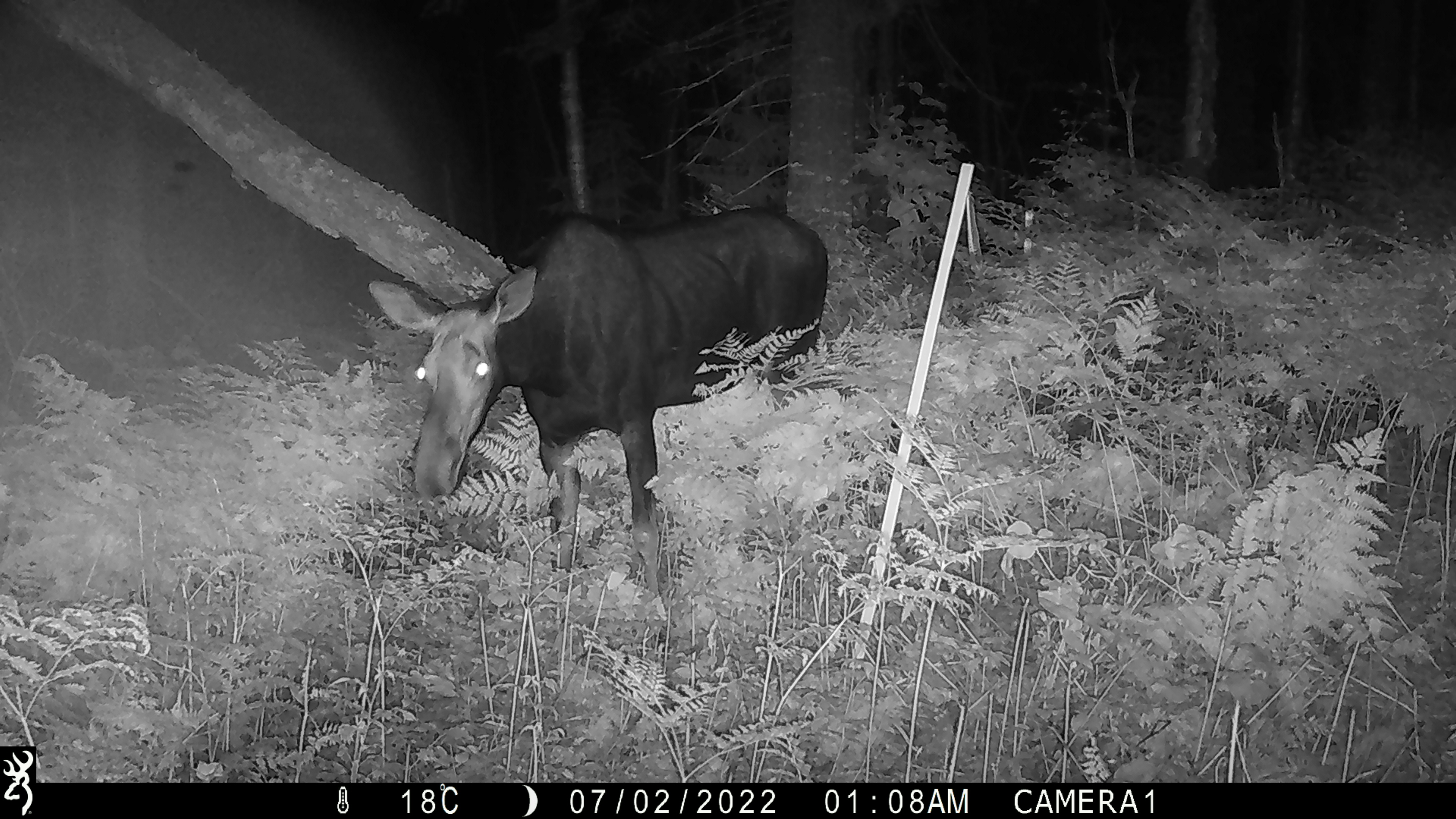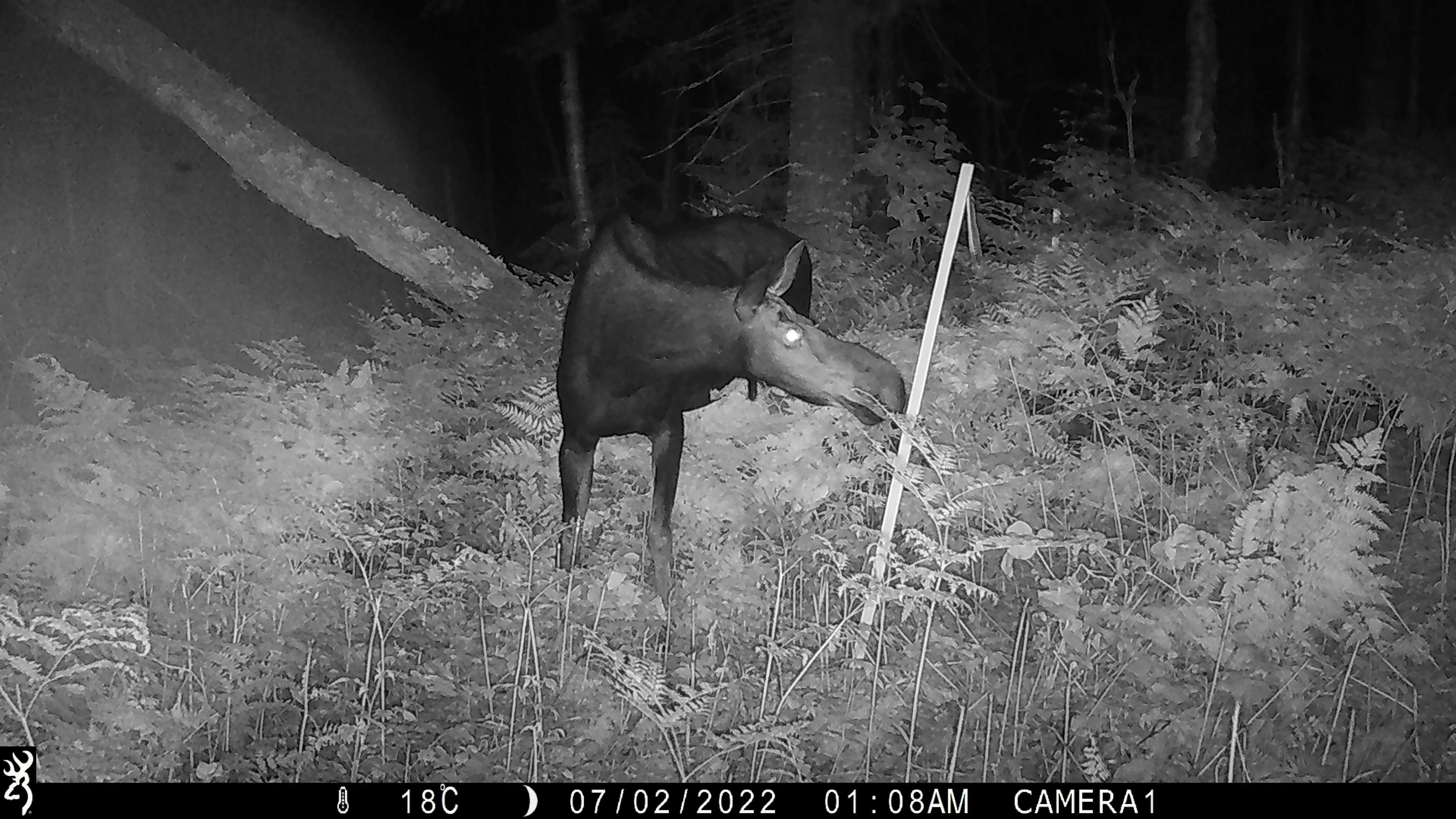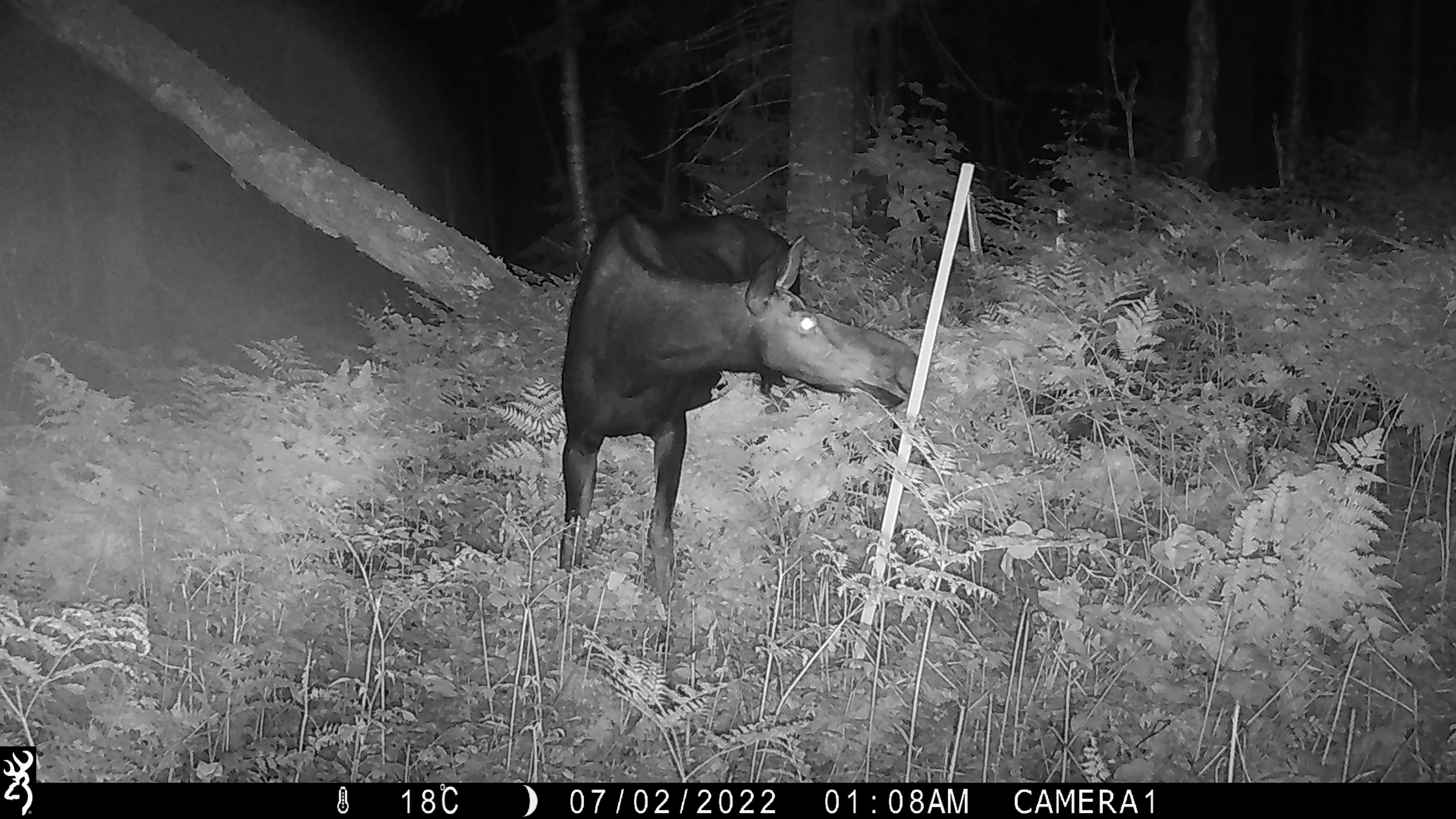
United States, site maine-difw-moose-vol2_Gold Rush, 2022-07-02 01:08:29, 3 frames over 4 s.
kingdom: Animalia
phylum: Chordata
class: Mammalia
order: Artiodactyla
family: Cervidae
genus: Alces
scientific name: Alces alces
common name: moose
Moose (Alces alces).